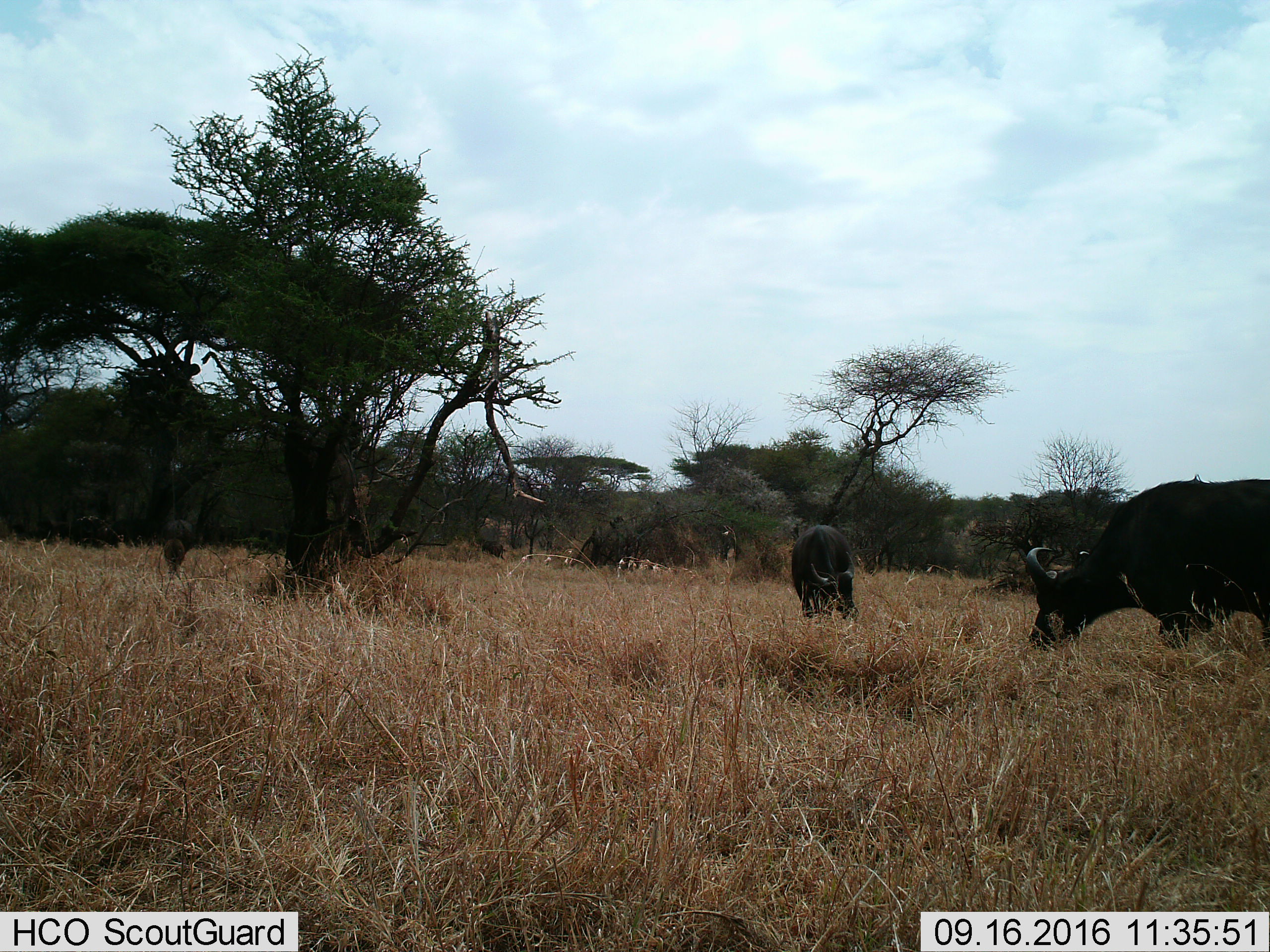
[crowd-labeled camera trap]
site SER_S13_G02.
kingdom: Animalia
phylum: Chordata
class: Mammalia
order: Artiodactyla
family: Bovidae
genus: Syncerus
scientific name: Syncerus caffer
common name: african buffalo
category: buffalo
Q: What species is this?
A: Buffalo (african buffalo) (Syncerus caffer).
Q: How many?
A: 2.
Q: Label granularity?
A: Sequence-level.